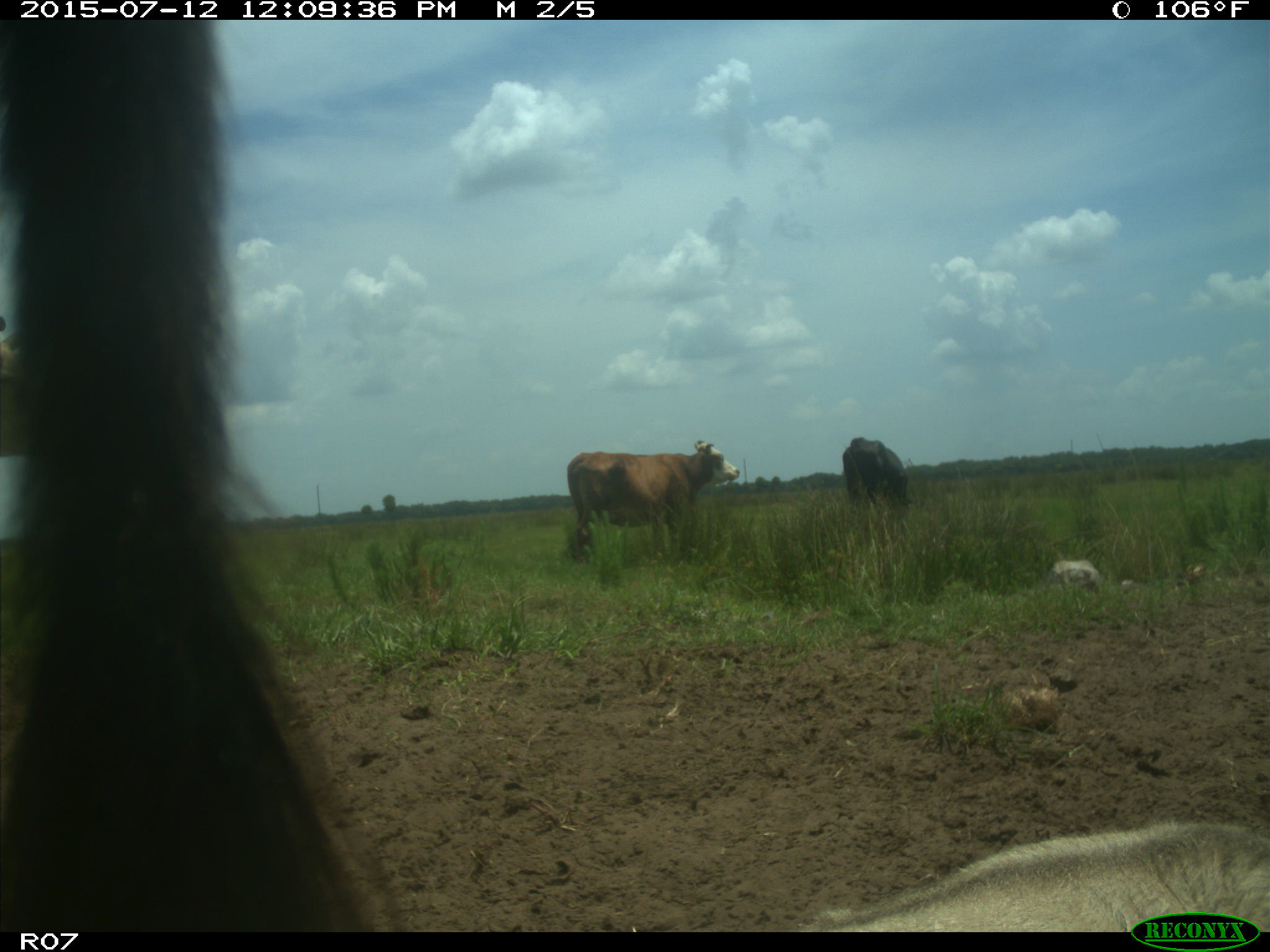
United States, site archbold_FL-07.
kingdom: Animalia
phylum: Chordata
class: Mammalia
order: Artiodactyla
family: Bovidae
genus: Bos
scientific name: Bos taurus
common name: domestic cow